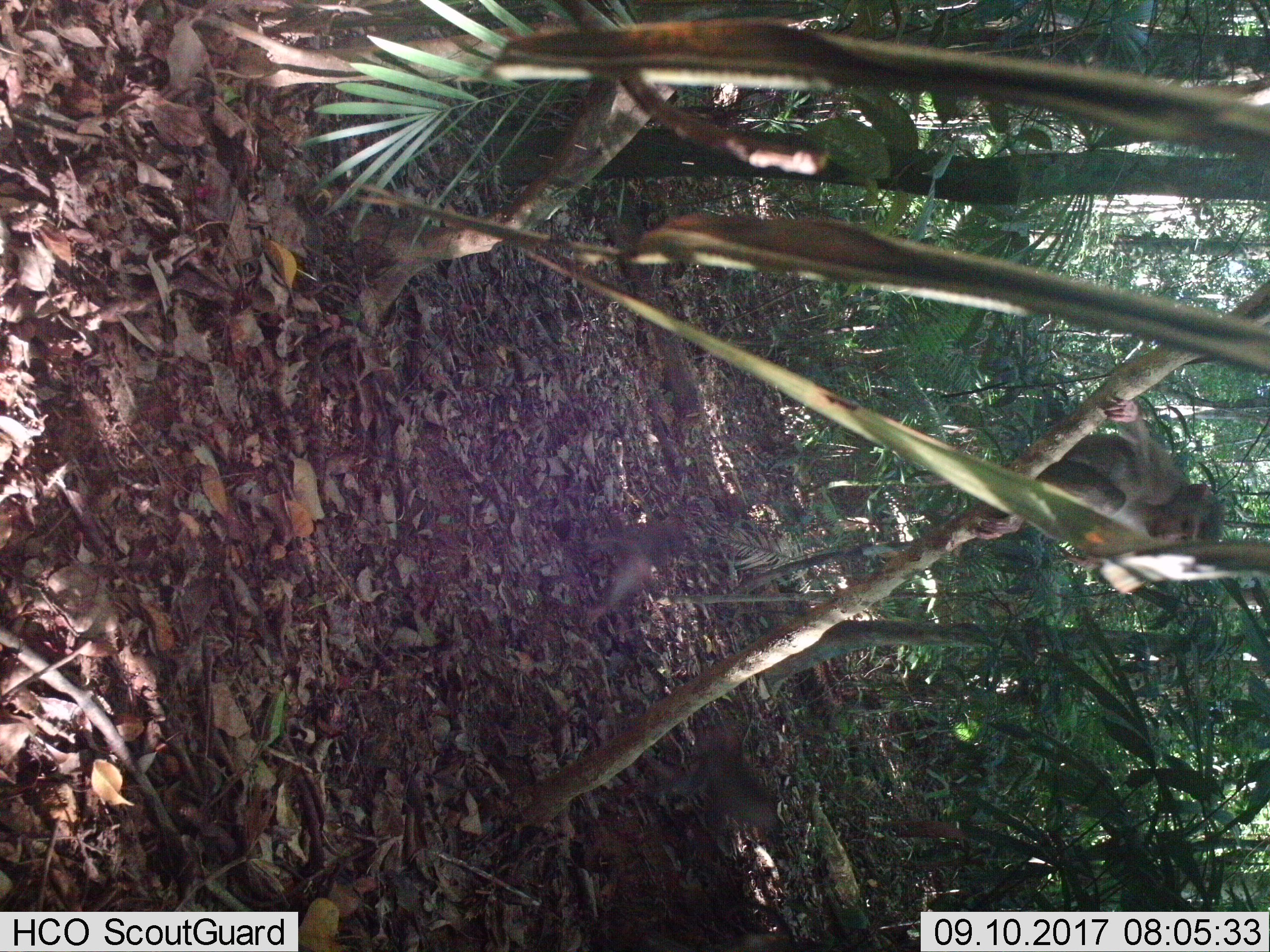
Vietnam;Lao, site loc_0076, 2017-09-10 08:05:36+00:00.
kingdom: Animalia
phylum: Chordata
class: Mammalia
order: Primates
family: Cercopithecidae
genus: Macaca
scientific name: Macaca nemestrina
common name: pig-tailed macaque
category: pig tailed macaque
Pig tailed macaque (pig-tailed macaque) (Macaca nemestrina). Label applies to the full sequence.